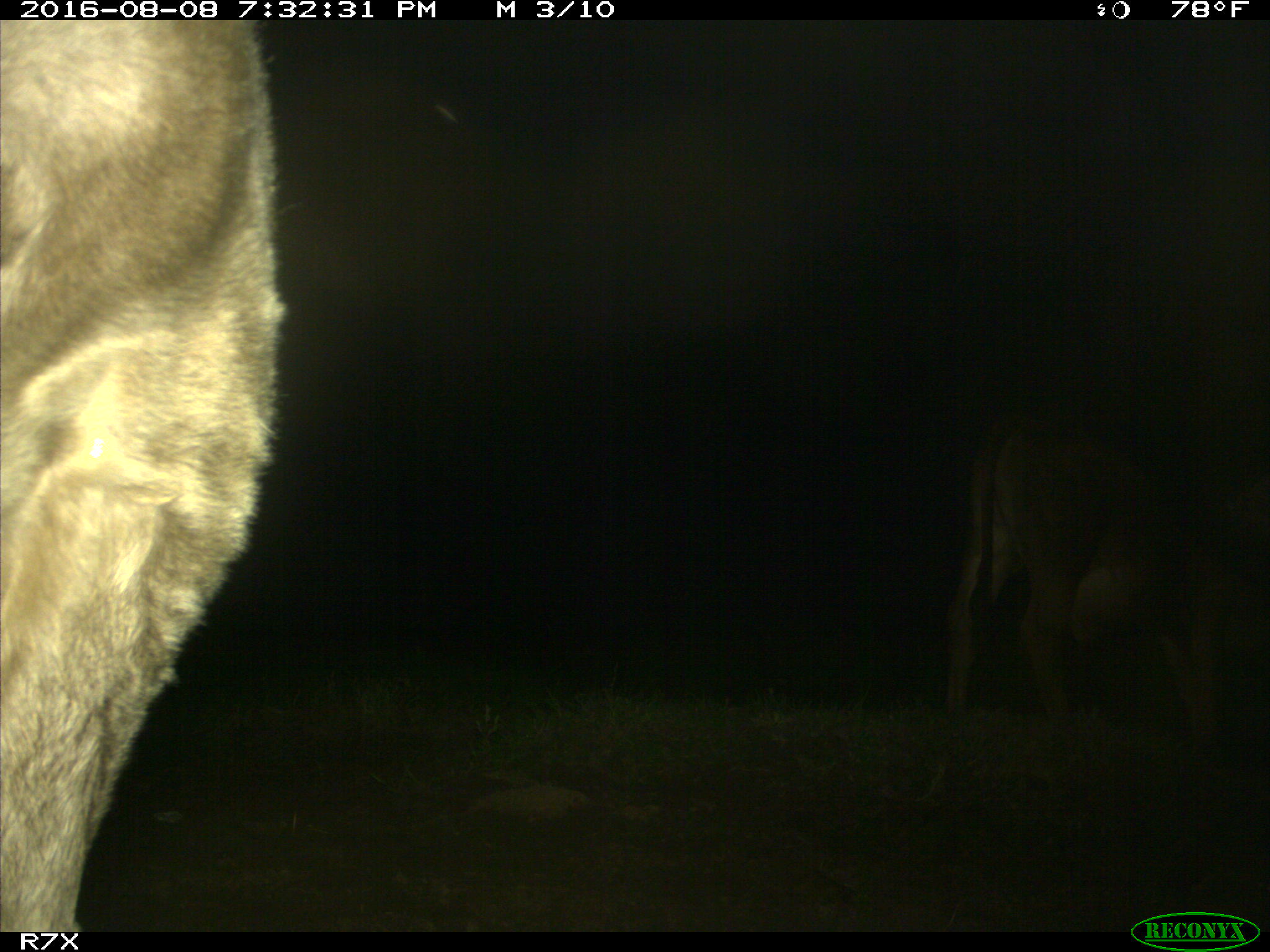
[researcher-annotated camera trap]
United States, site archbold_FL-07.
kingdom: Animalia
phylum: Chordata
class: Mammalia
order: Artiodactyla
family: Bovidae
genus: Bos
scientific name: Bos taurus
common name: domestic cow